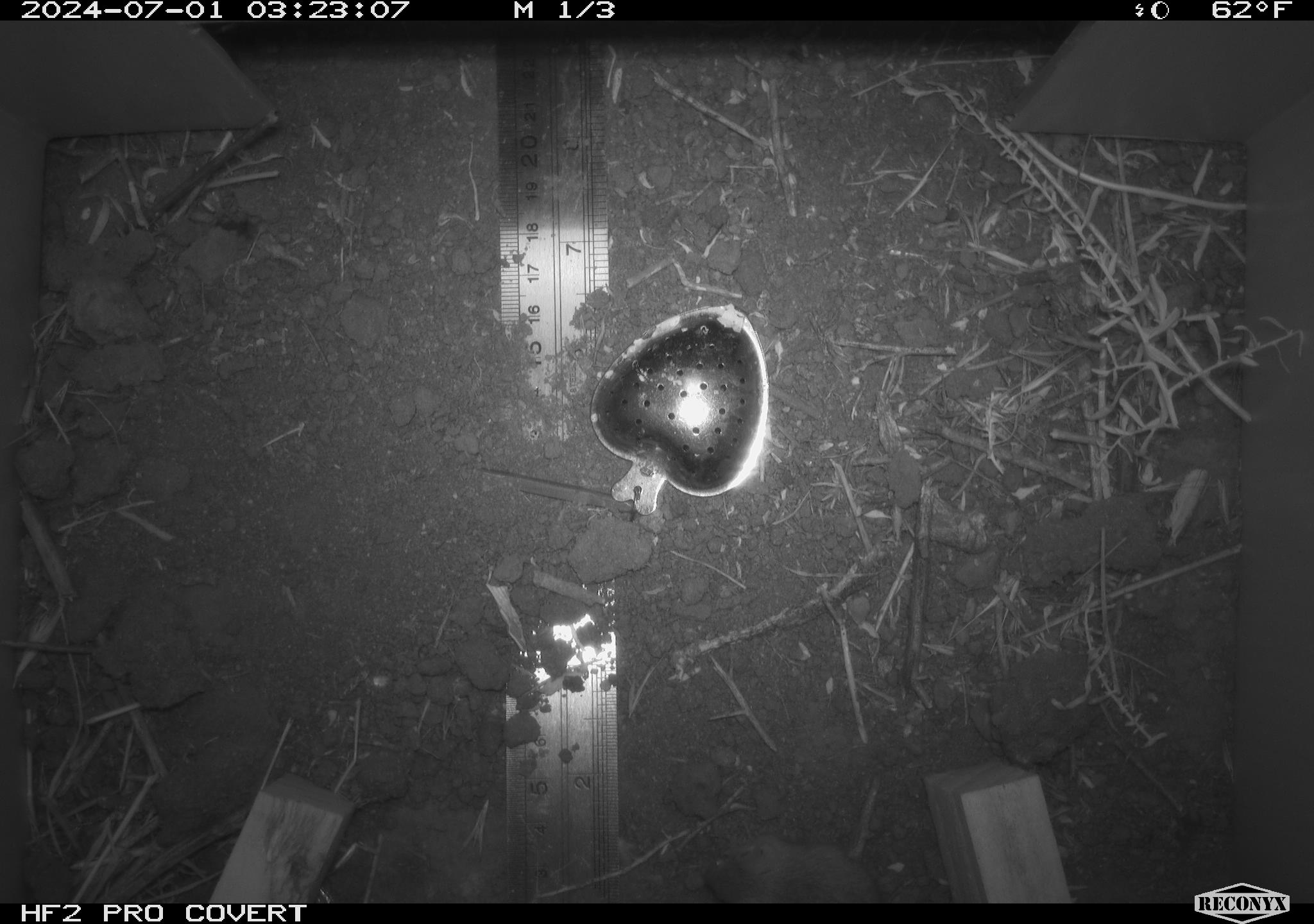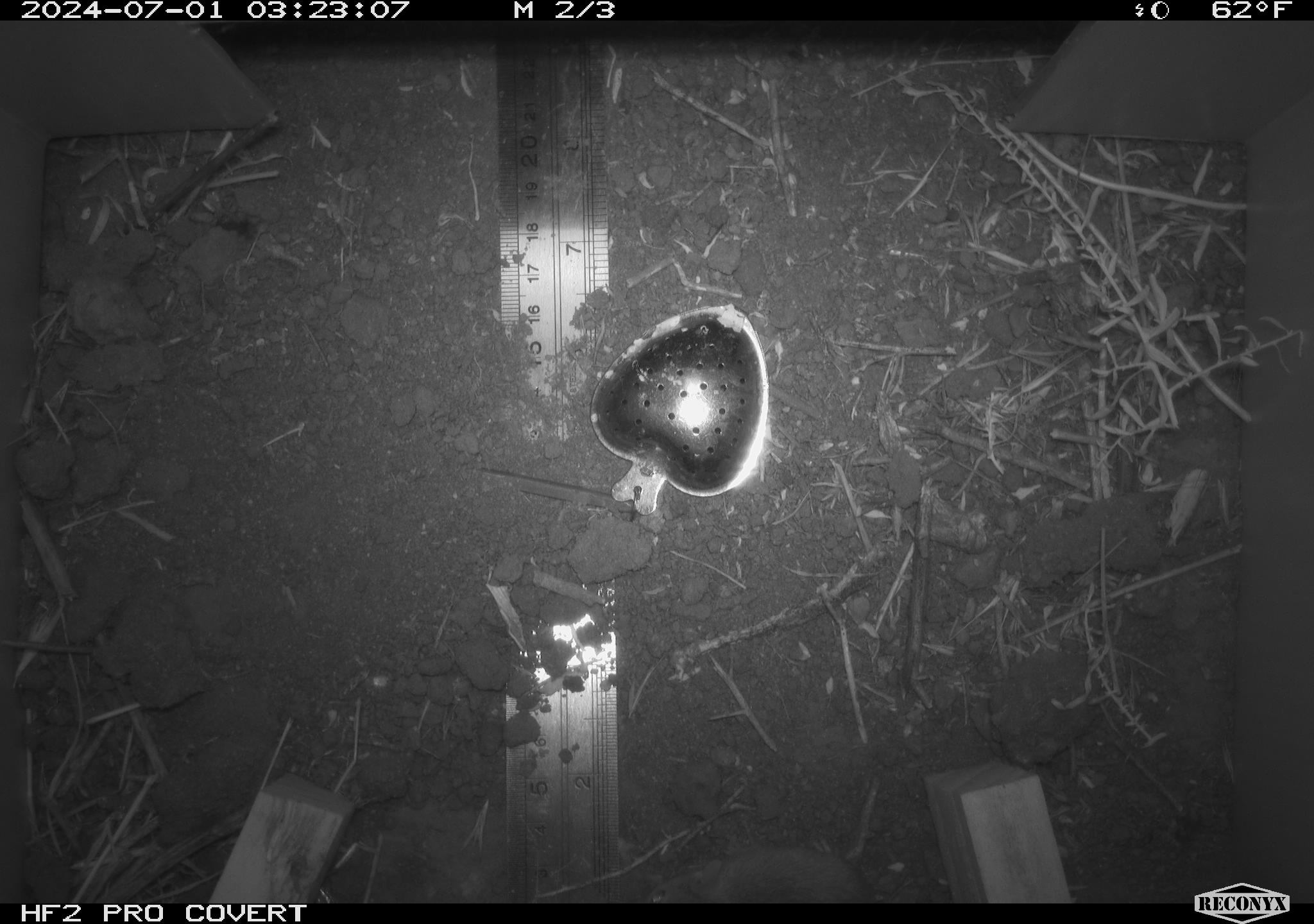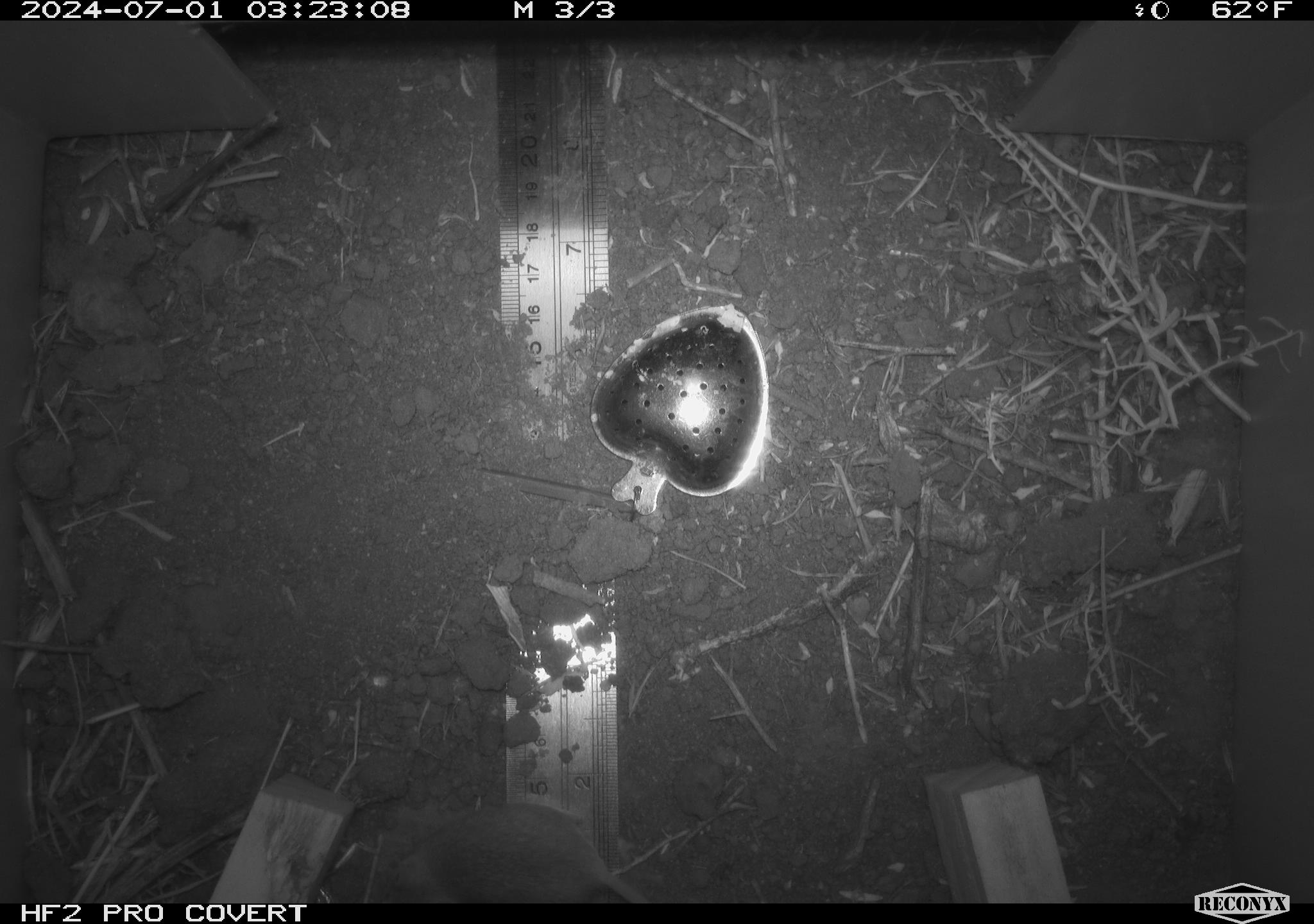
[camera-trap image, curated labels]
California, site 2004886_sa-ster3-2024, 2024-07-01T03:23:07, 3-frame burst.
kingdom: Animalia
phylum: Chordata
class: Mammalia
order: Rodentia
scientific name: Rodentia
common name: mouse species